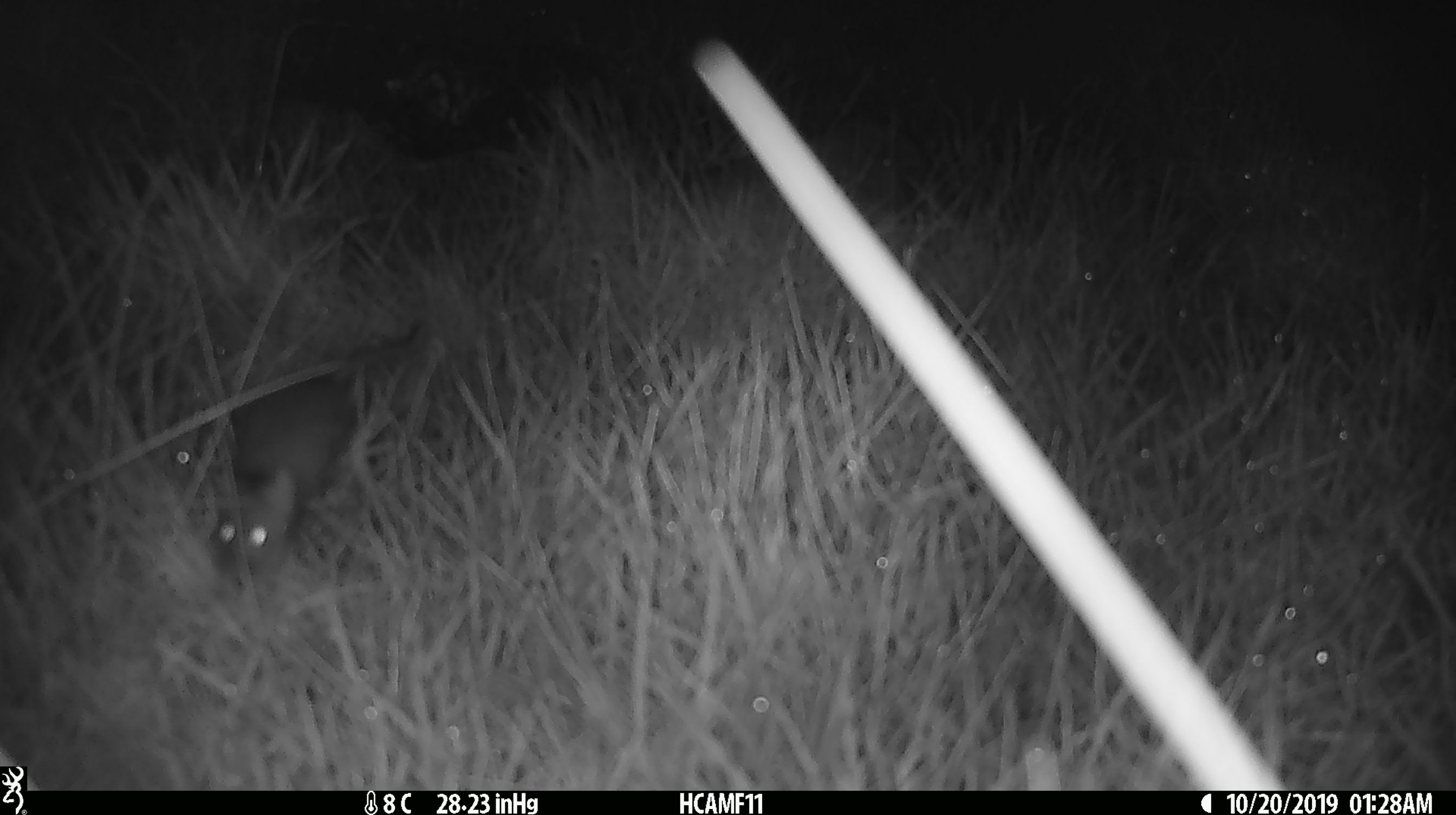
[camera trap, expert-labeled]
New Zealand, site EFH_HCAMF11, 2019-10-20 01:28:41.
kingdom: Animalia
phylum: Chordata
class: Mammalia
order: Rodentia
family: Muridae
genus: Mus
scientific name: Mus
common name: mouse